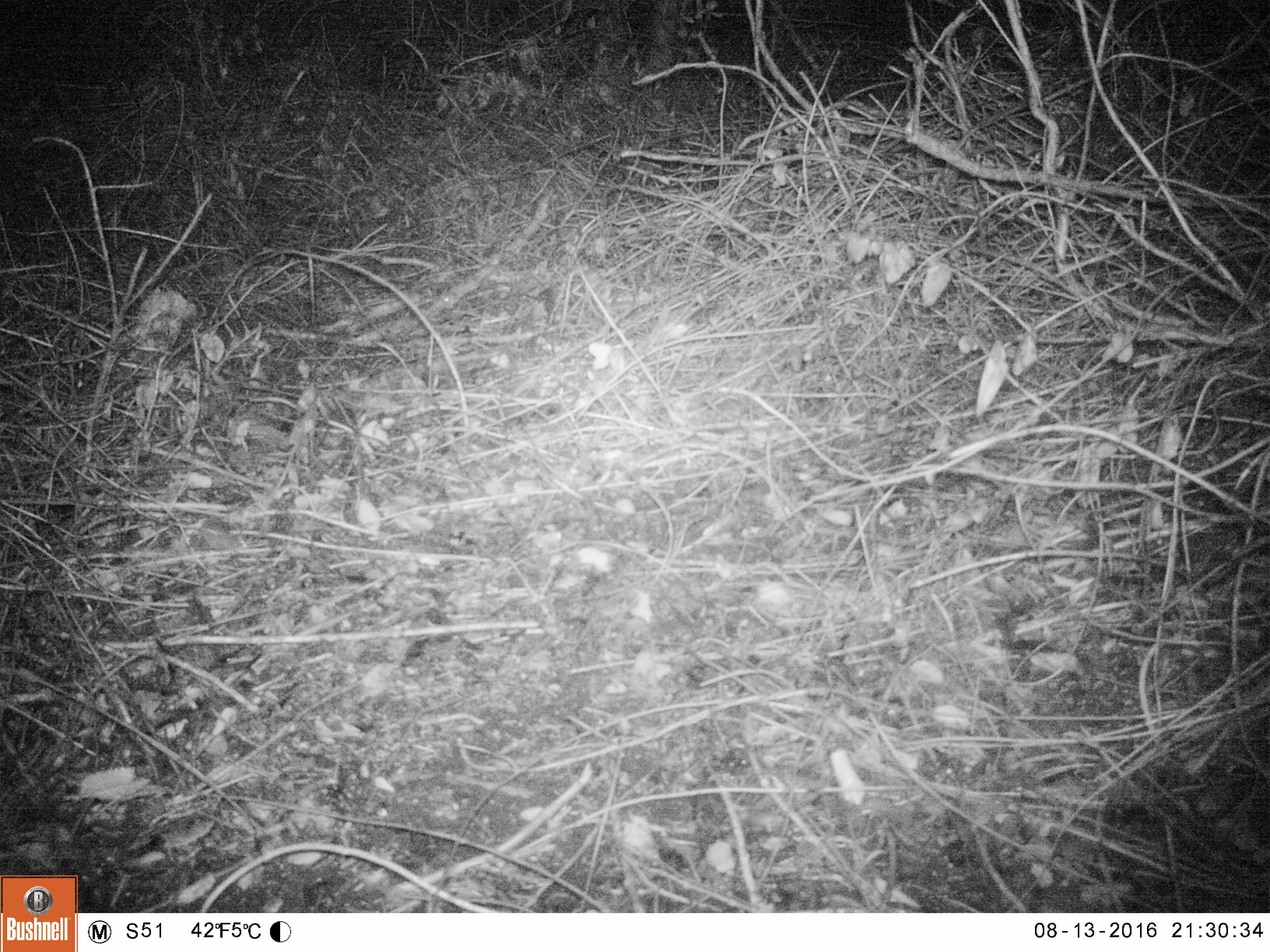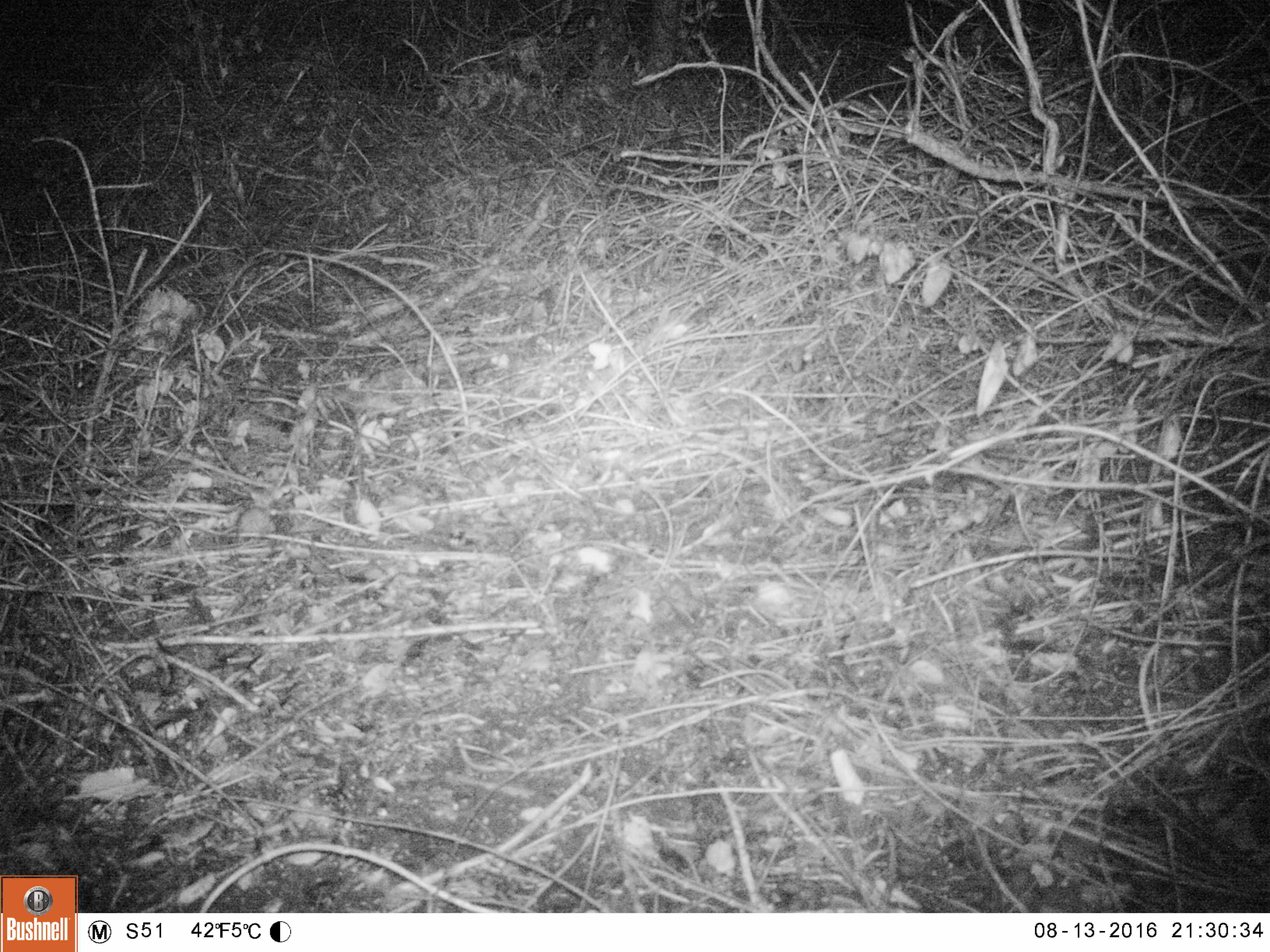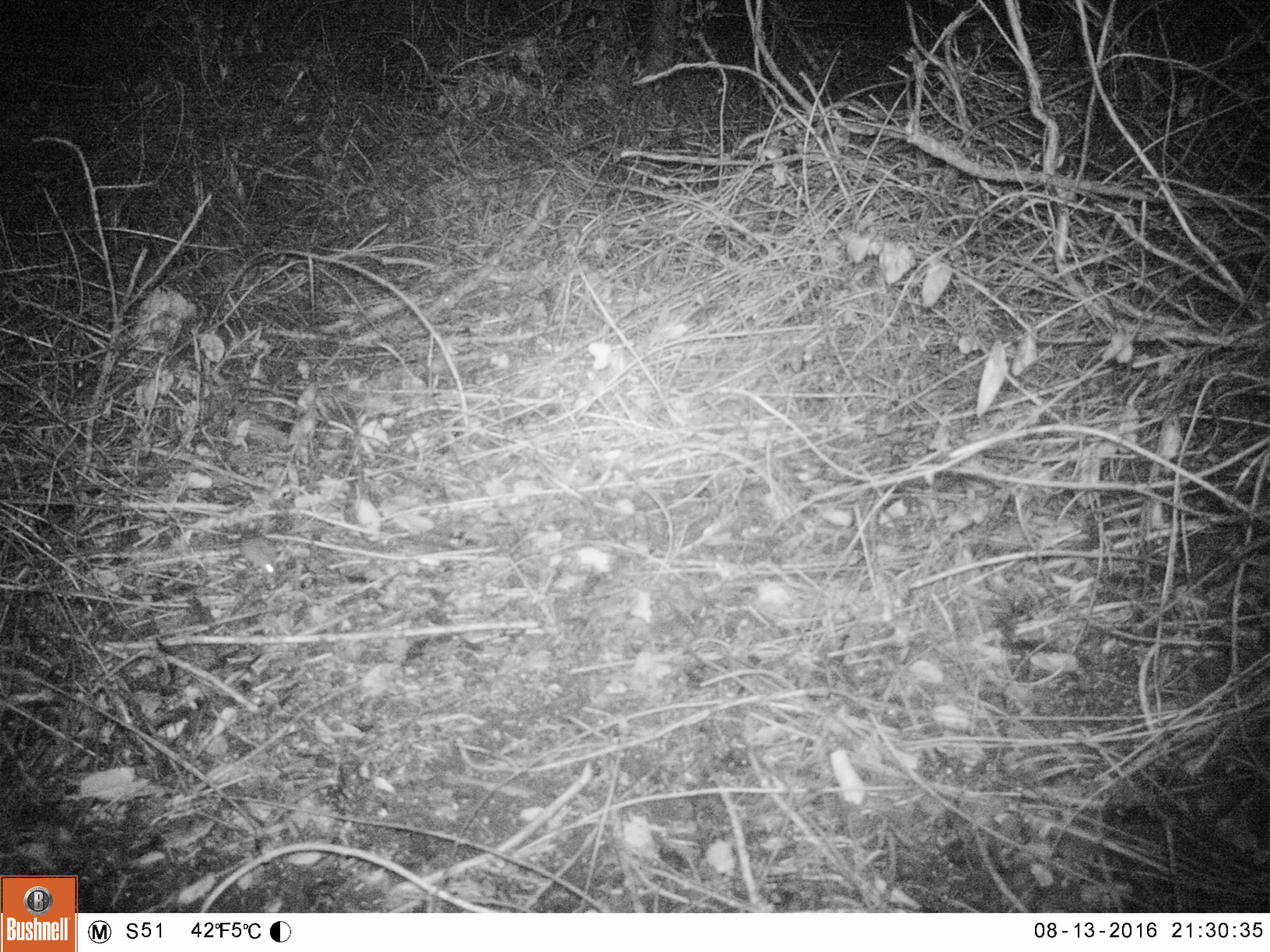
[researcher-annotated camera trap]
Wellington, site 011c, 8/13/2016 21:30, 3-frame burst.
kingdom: Animalia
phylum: Chordata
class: Mammalia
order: Rodentia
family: Muridae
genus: Mus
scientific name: Mus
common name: mouse